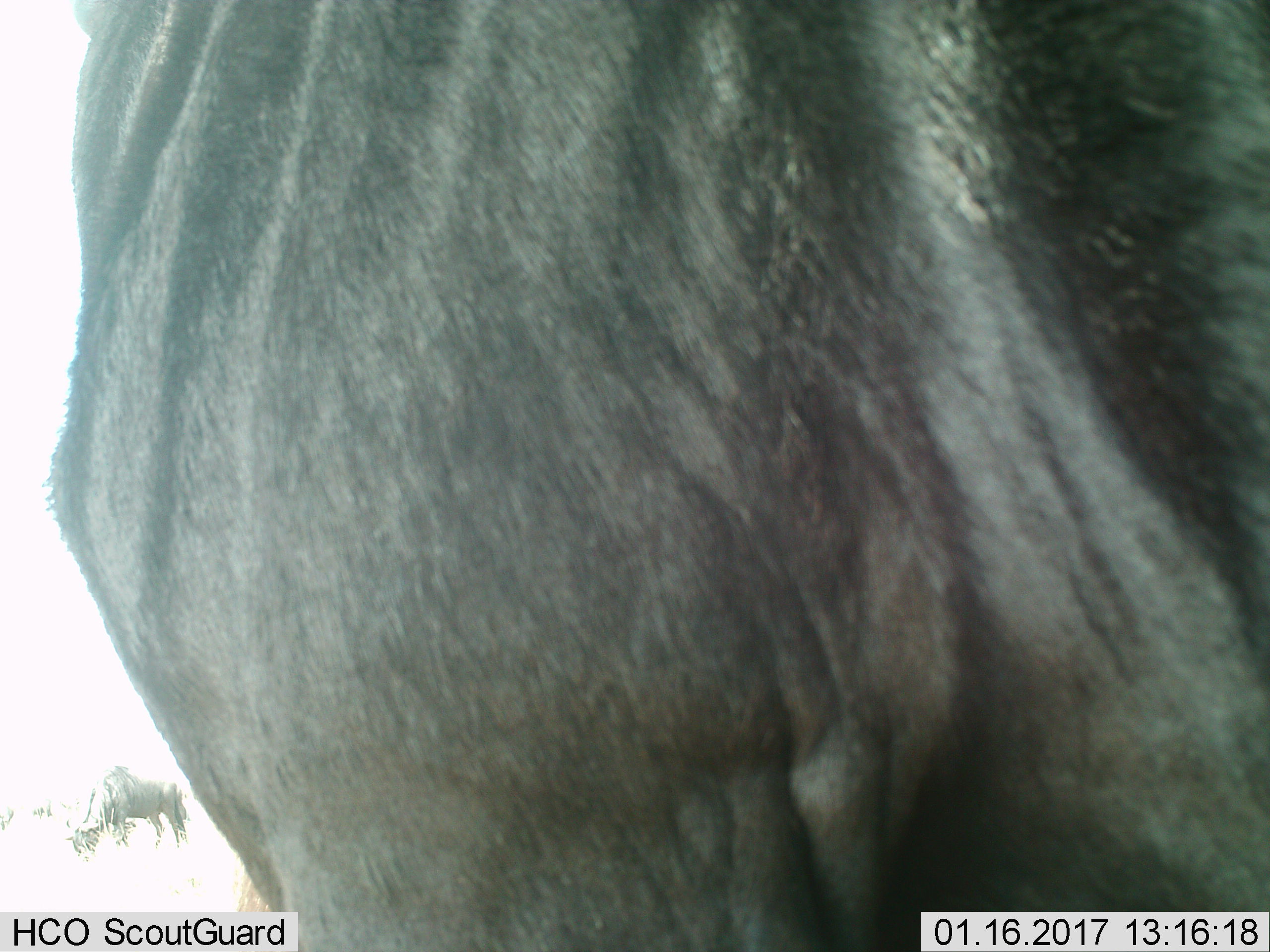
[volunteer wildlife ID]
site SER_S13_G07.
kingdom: Animalia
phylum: Chordata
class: Mammalia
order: Artiodactyla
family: Bovidae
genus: Connochaetes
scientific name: Connochaetes taurinus taurinus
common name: blue wildebeest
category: wildebeestblue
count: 2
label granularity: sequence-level